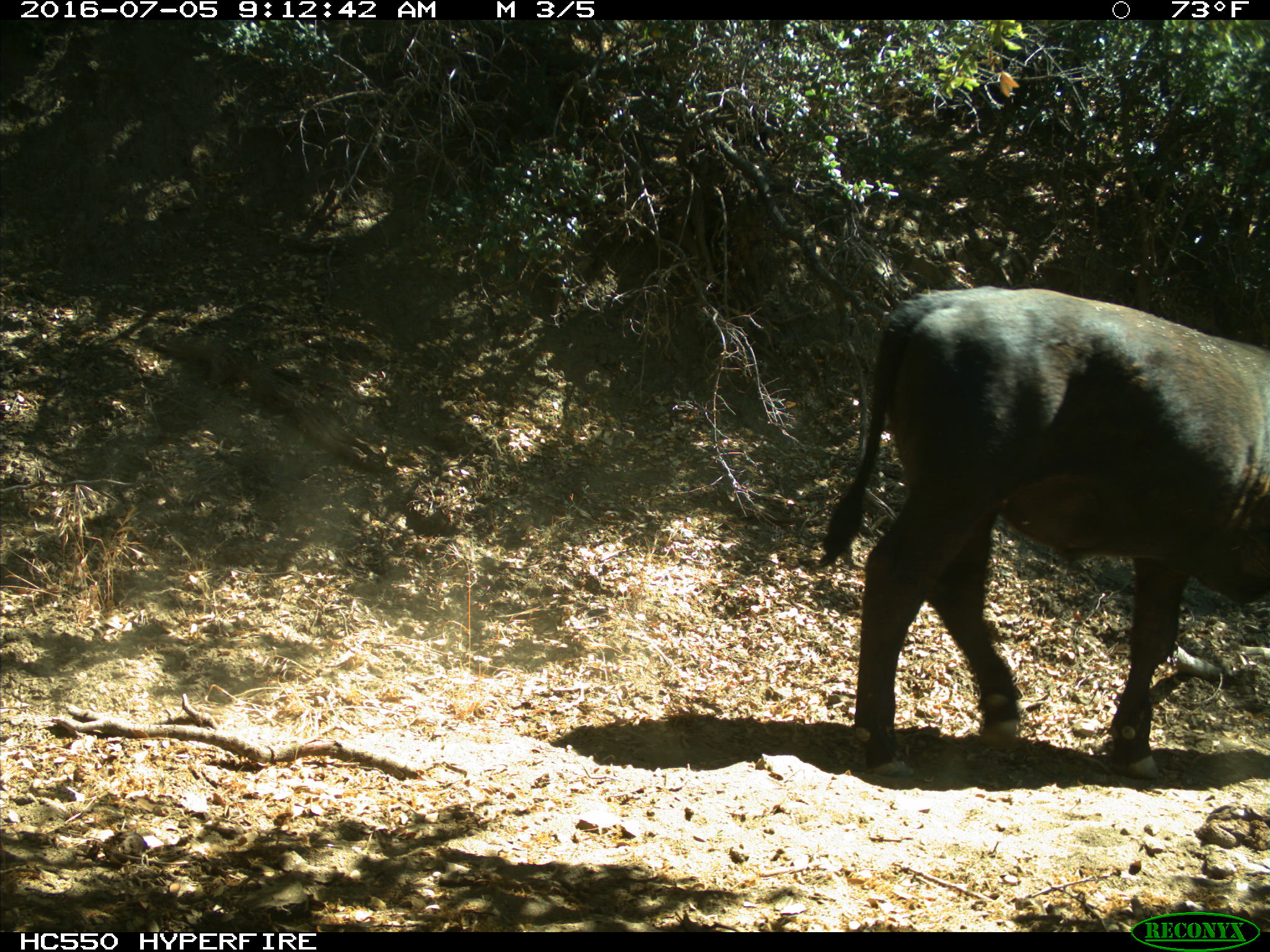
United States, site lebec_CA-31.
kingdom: Animalia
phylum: Chordata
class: Mammalia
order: Artiodactyla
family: Bovidae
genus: Bos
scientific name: Bos taurus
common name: domestic cow